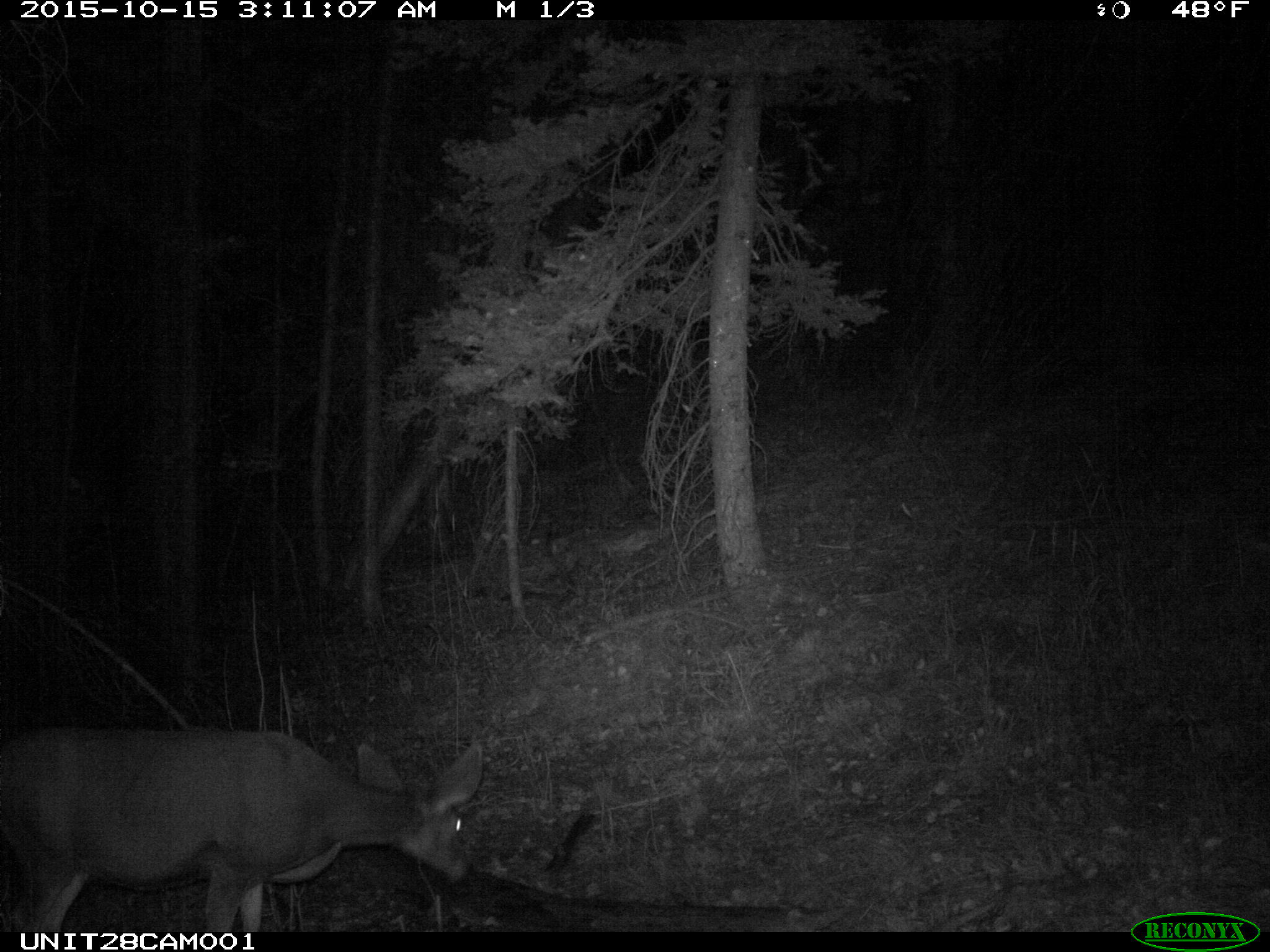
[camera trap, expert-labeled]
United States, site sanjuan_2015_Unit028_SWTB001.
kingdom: Animalia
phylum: Chordata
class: Mammalia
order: Artiodactyla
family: Cervidae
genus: Odocoileus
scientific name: Odocoileus hemionus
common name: mule deer